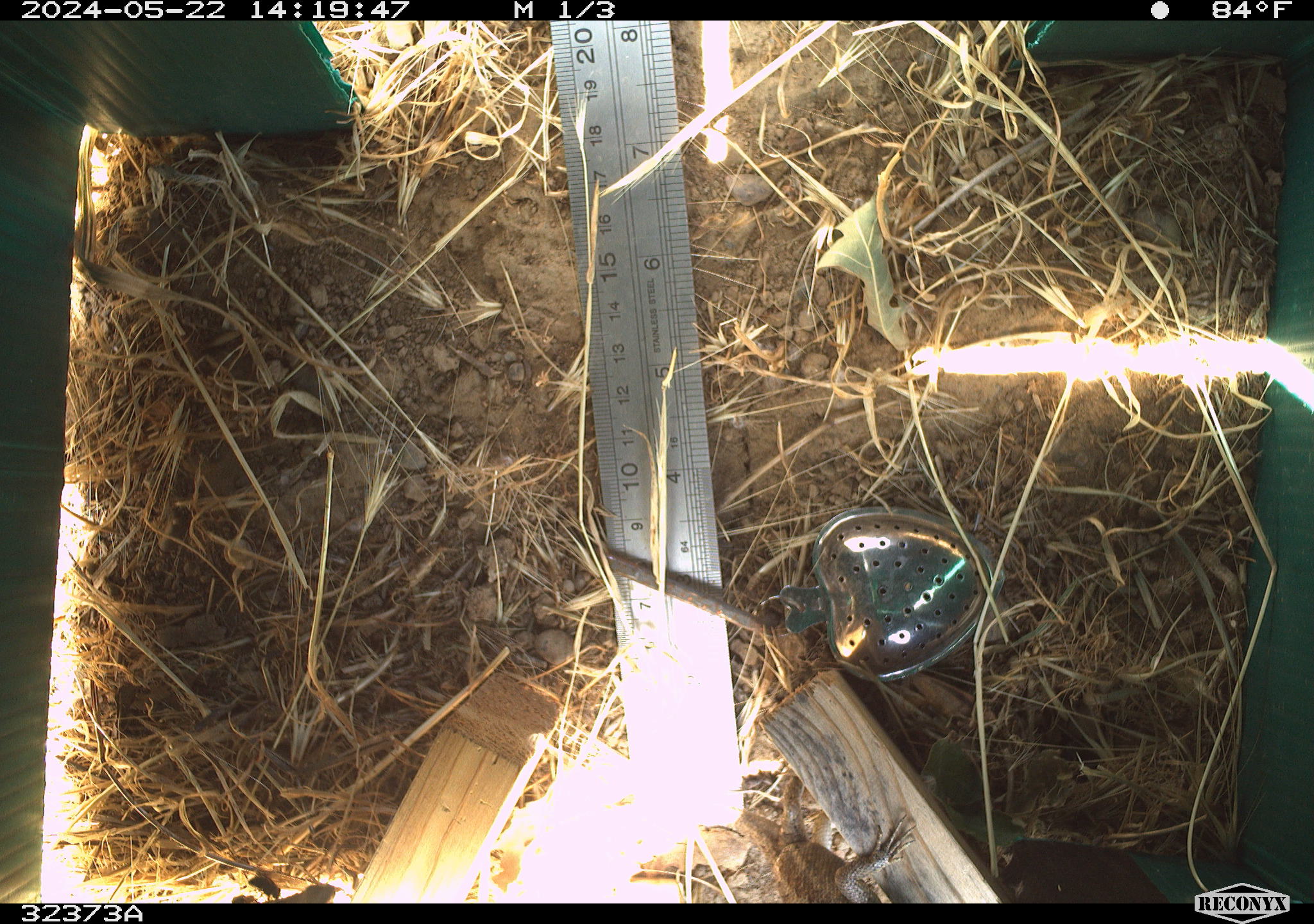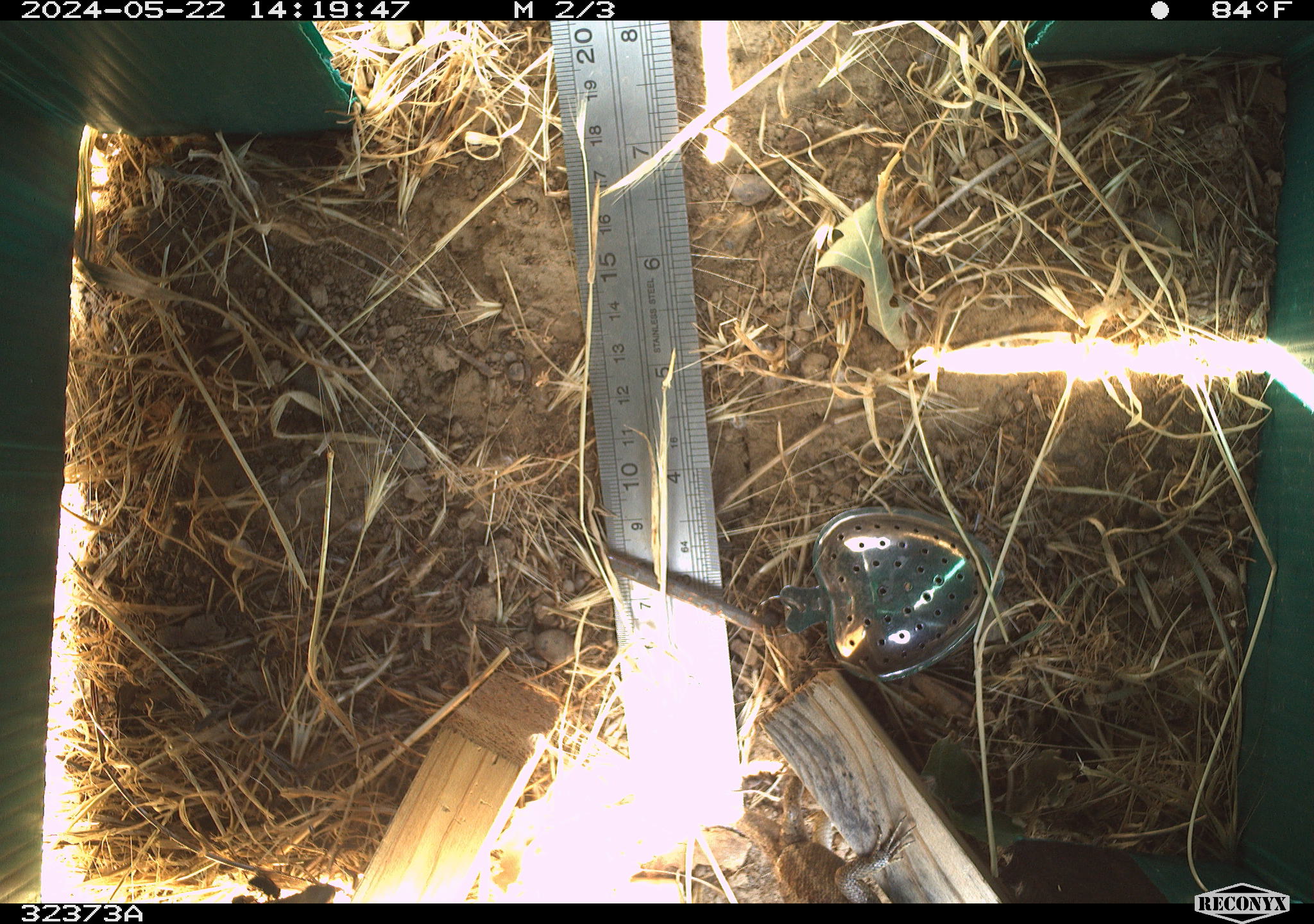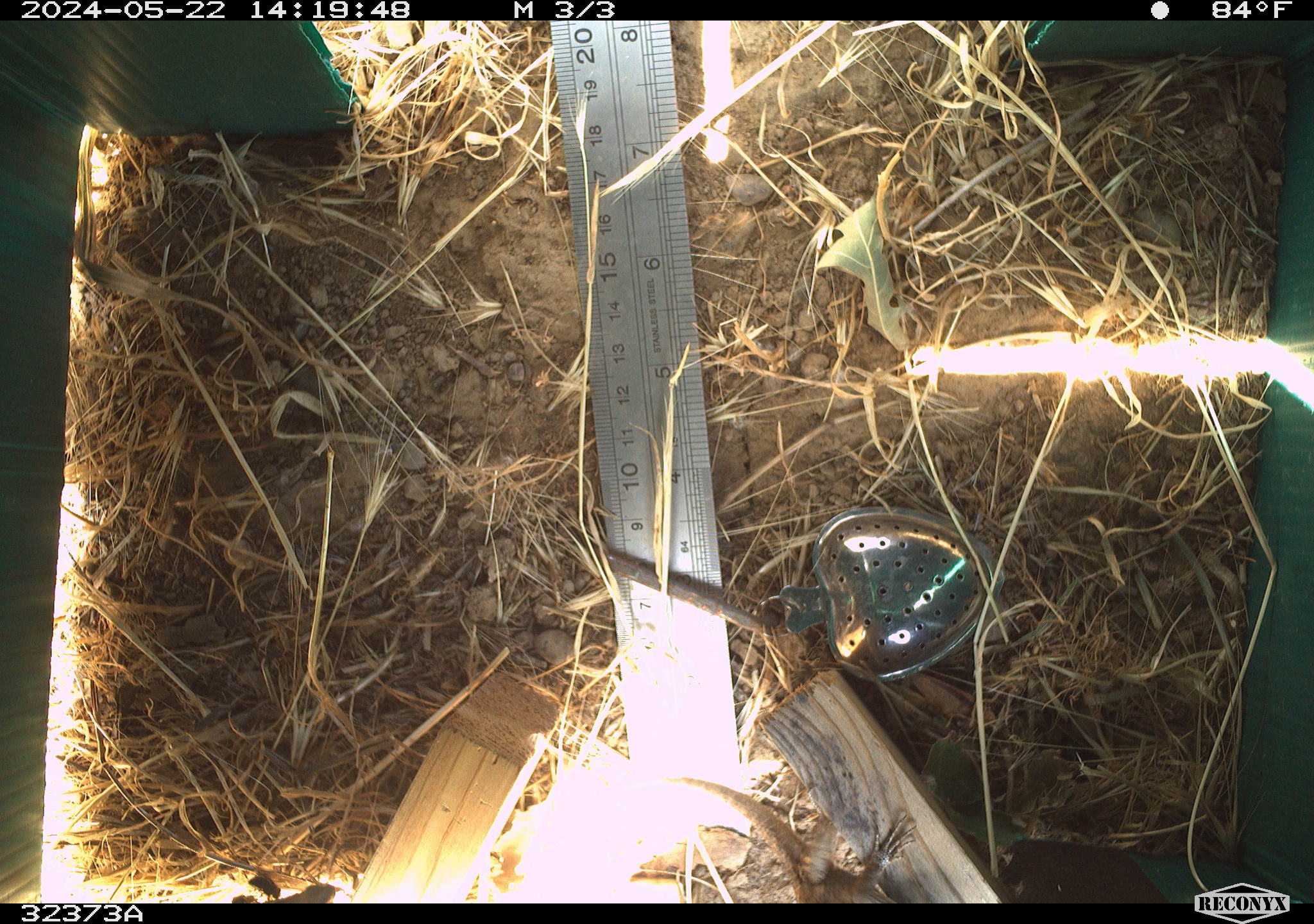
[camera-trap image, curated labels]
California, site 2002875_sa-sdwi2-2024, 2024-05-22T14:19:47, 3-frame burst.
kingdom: Animalia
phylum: Chordata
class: Reptilia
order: Squamata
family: Phrynosomatidae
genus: Sceloporus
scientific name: Sceloporus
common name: spiny lizards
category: sceloporus species